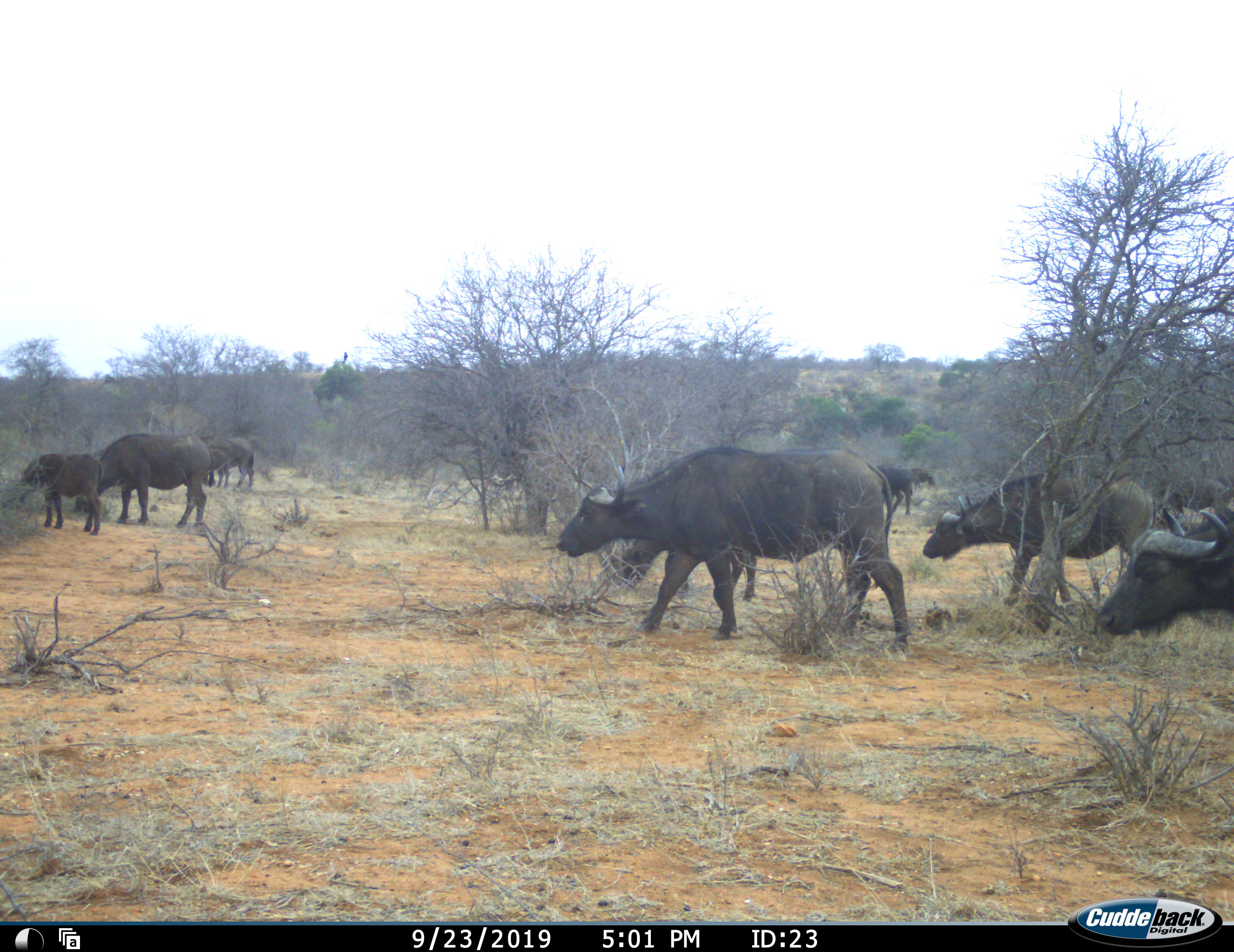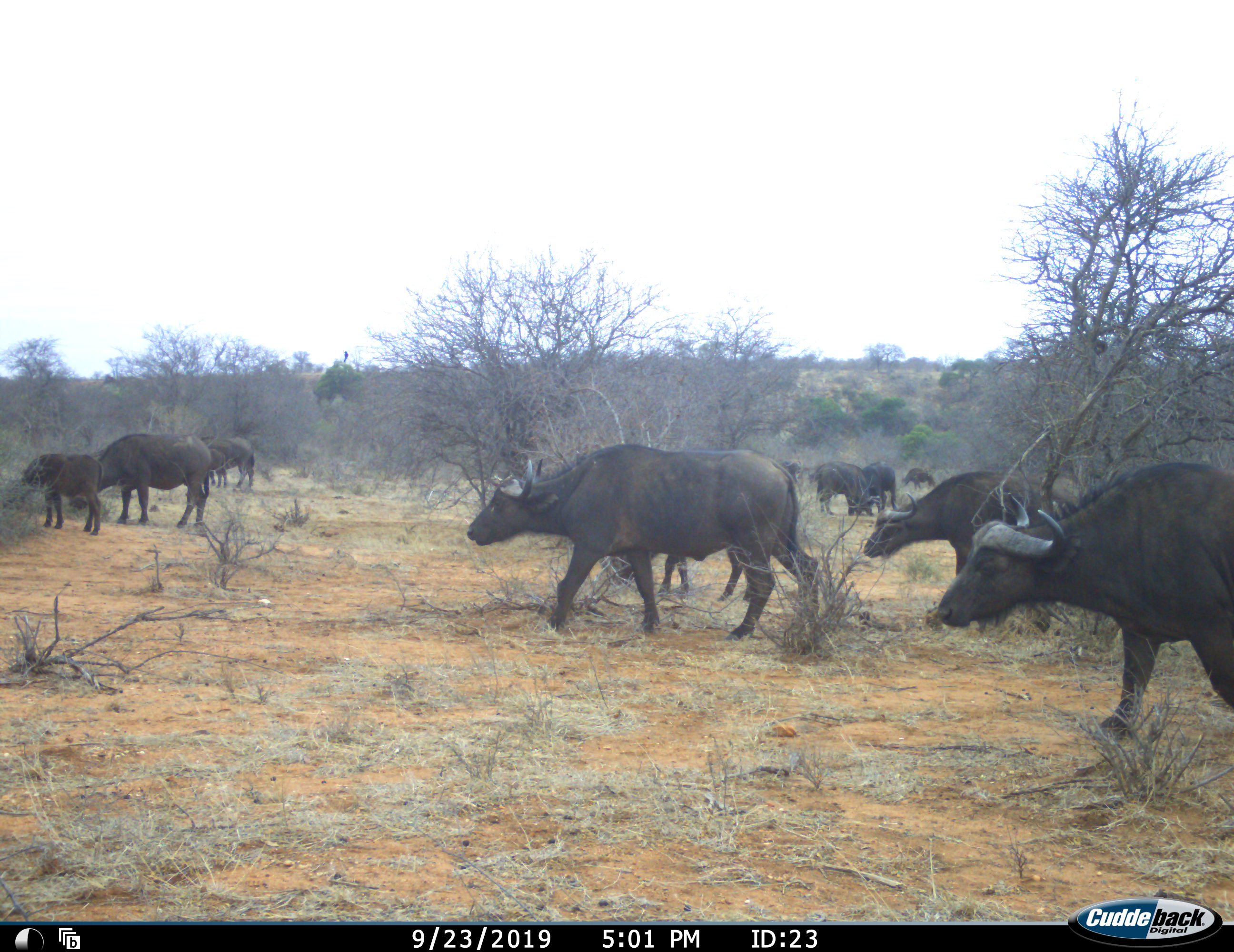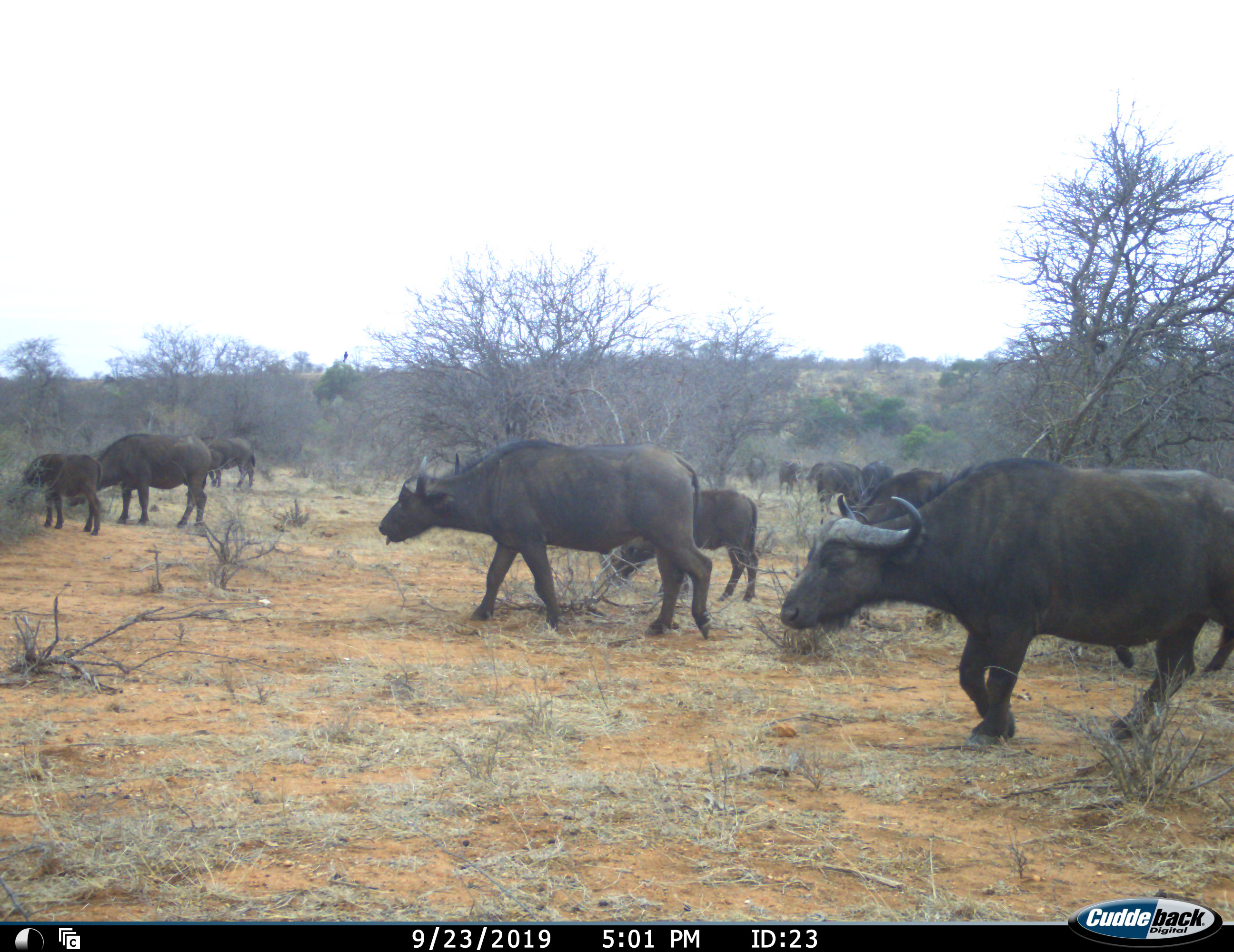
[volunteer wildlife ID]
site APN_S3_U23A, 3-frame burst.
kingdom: Animalia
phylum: Chordata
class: Mammalia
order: Artiodactyla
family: Bovidae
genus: Syncerus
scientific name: Syncerus caffer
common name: african buffalo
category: buffalo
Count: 11-50.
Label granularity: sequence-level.